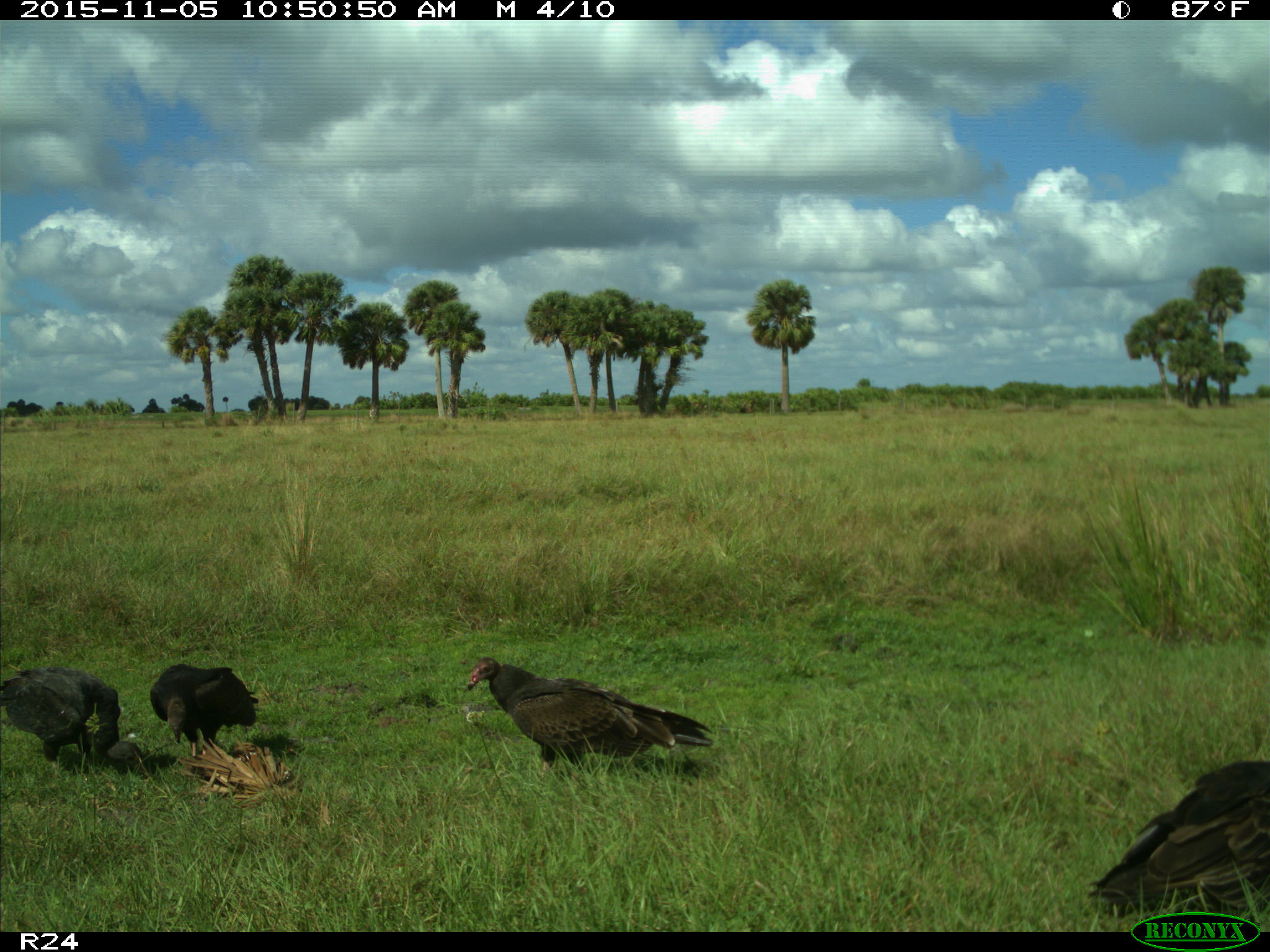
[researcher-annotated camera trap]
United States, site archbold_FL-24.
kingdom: Animalia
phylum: Chordata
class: Aves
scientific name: Aves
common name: birds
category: unidentified bird